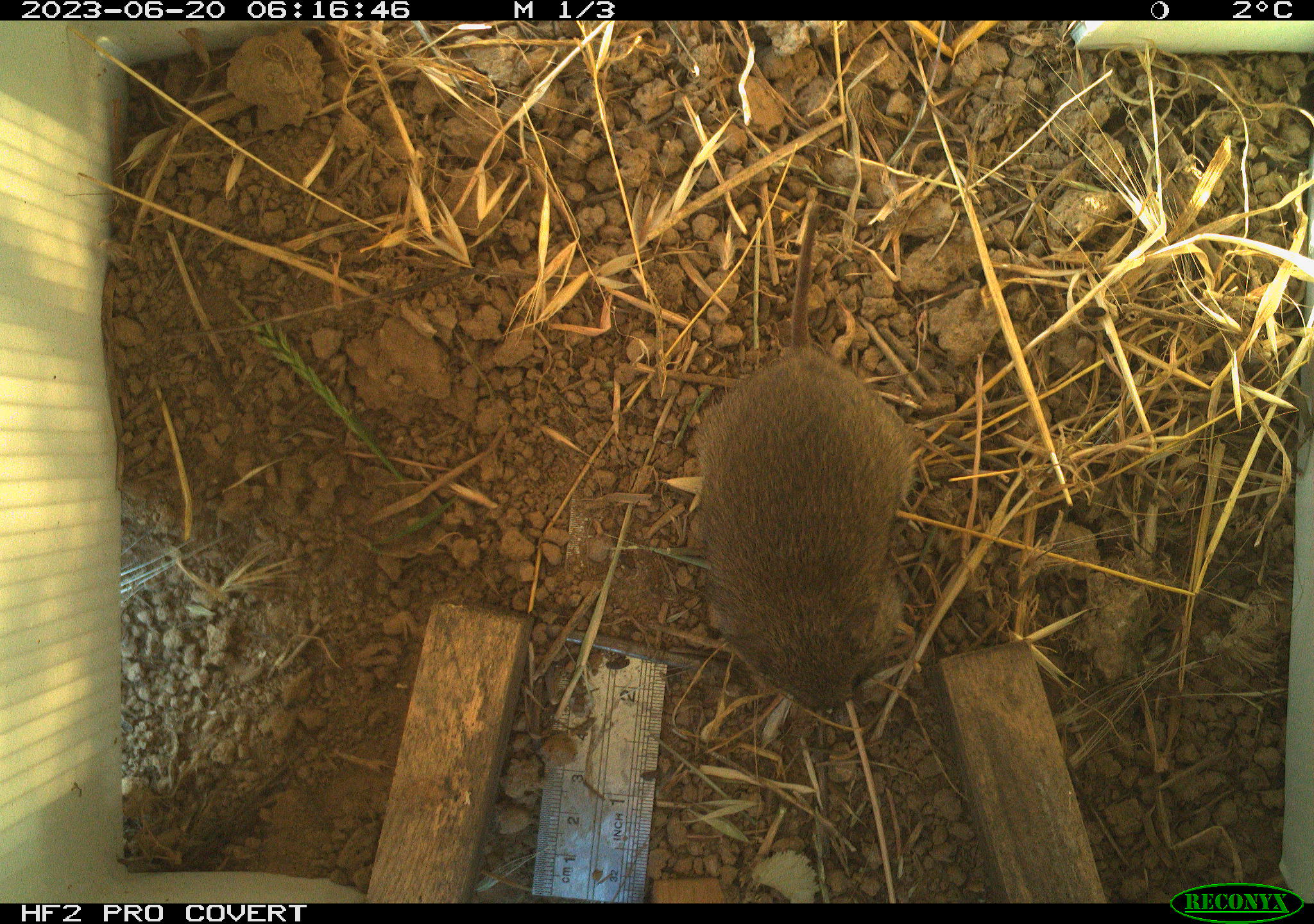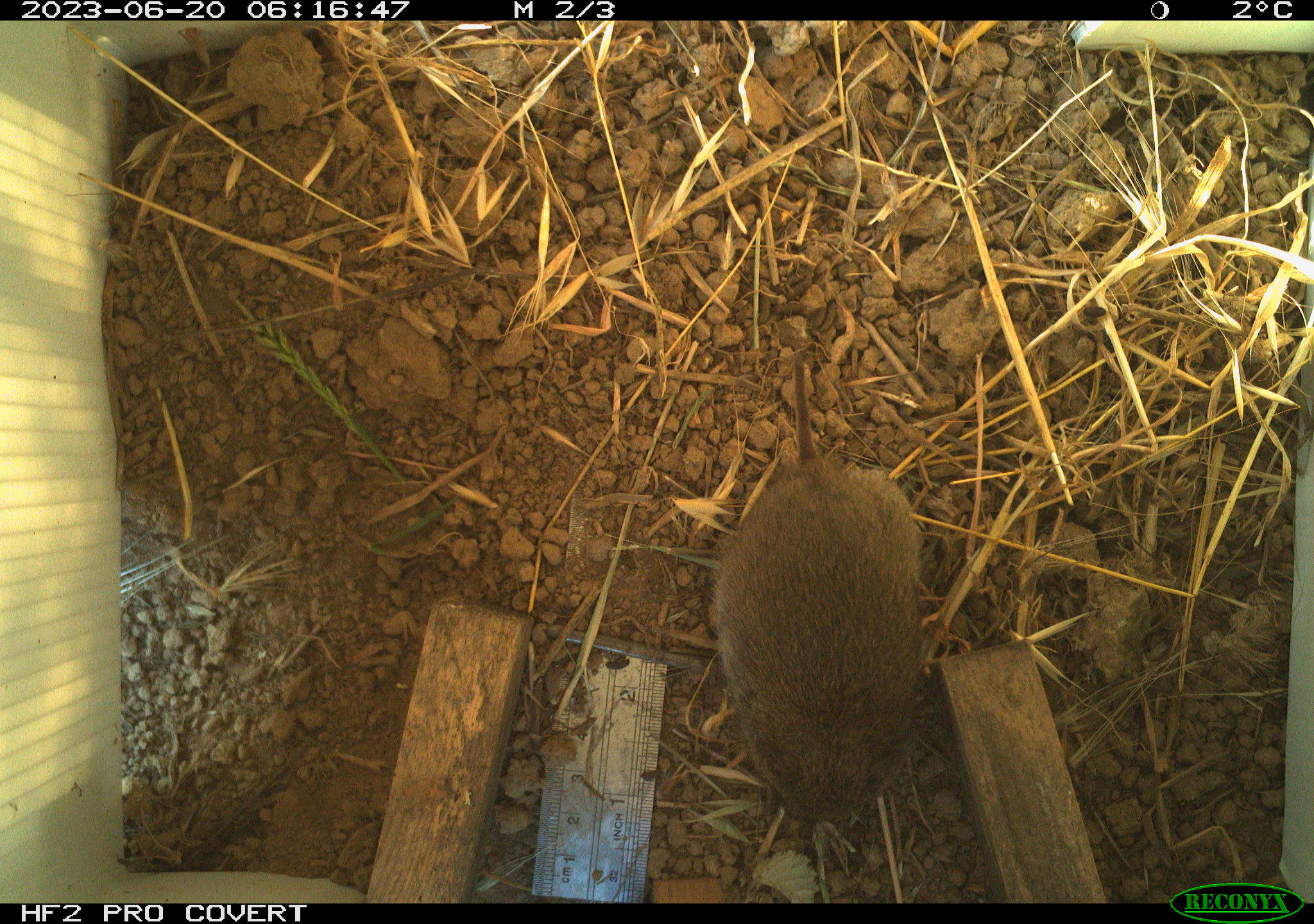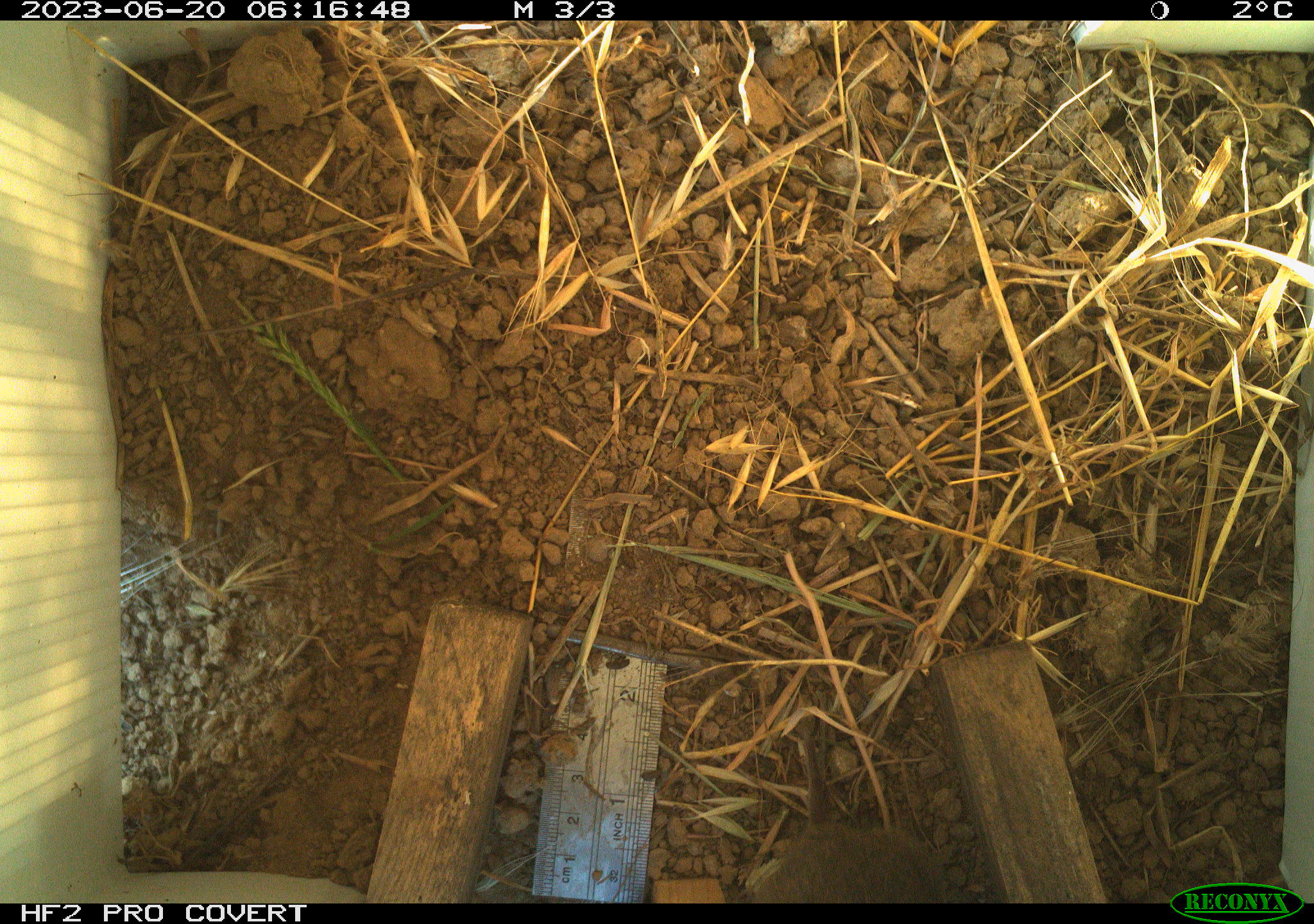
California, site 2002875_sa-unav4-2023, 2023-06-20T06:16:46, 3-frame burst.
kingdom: Animalia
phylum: Chordata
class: Mammalia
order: Rodentia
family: Cricetidae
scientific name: Arvicolinae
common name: voles, lemmings, and muskrats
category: arvicolinae subfamily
Arvicolinae subfamily (voles, lemmings, and muskrats) (Arvicolinae).